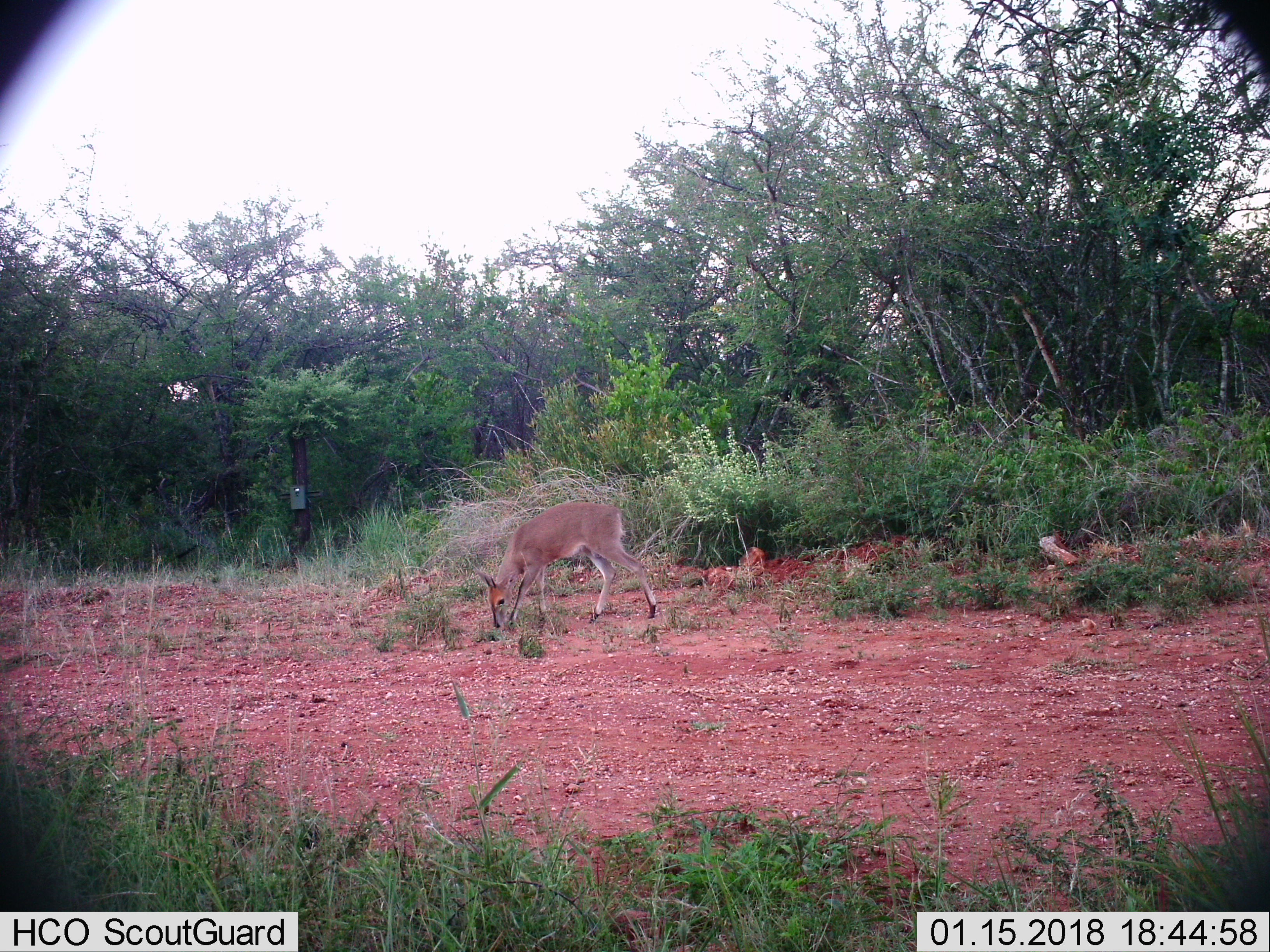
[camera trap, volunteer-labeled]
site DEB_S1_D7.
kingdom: Animalia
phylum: Chordata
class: Mammalia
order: Artiodactyla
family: Bovidae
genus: Sylvicapra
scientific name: Sylvicapra grimmia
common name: common duiker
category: duikercommongrey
Duikercommongrey (common duiker) (Sylvicapra grimmia), count 1. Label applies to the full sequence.